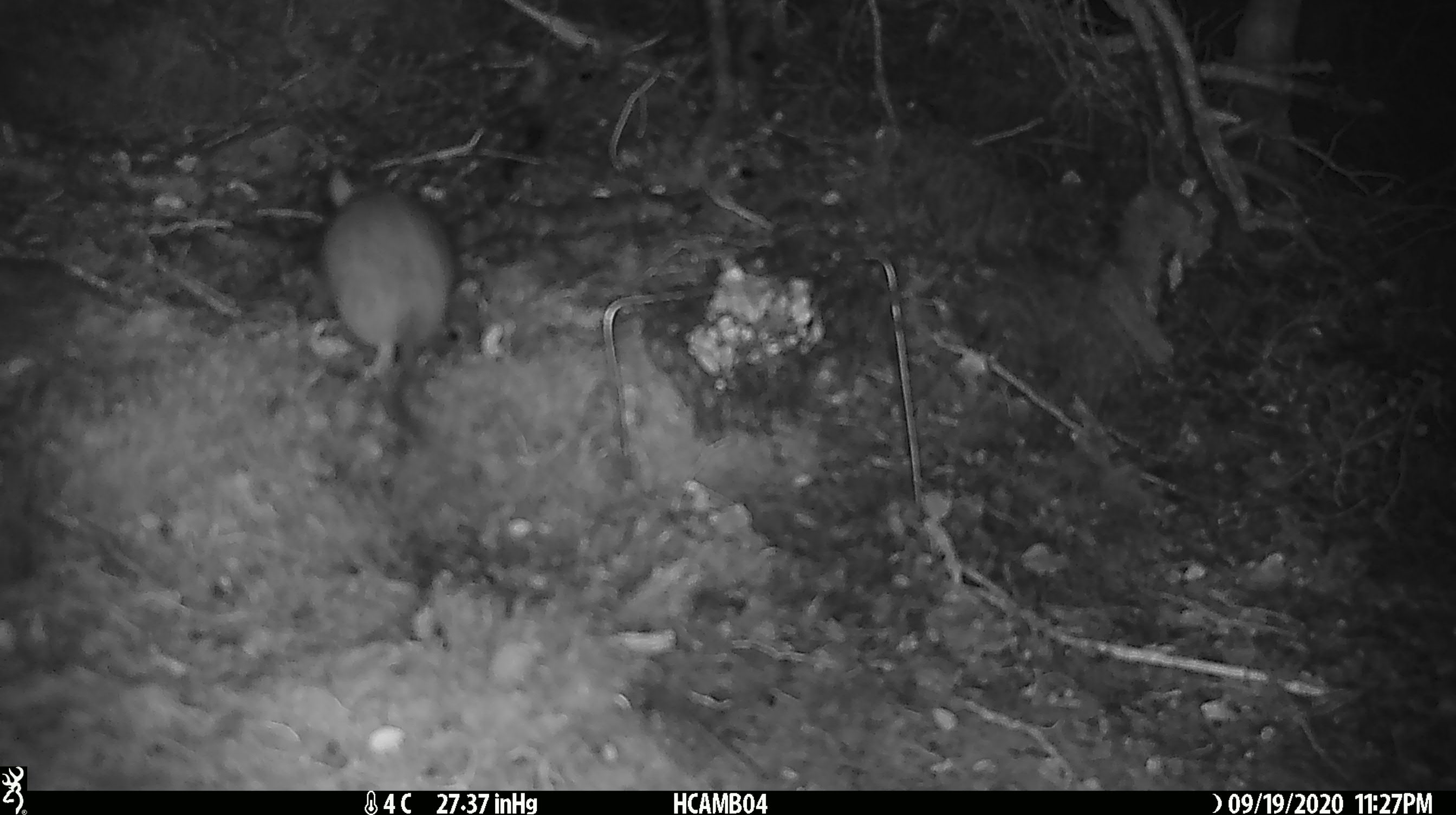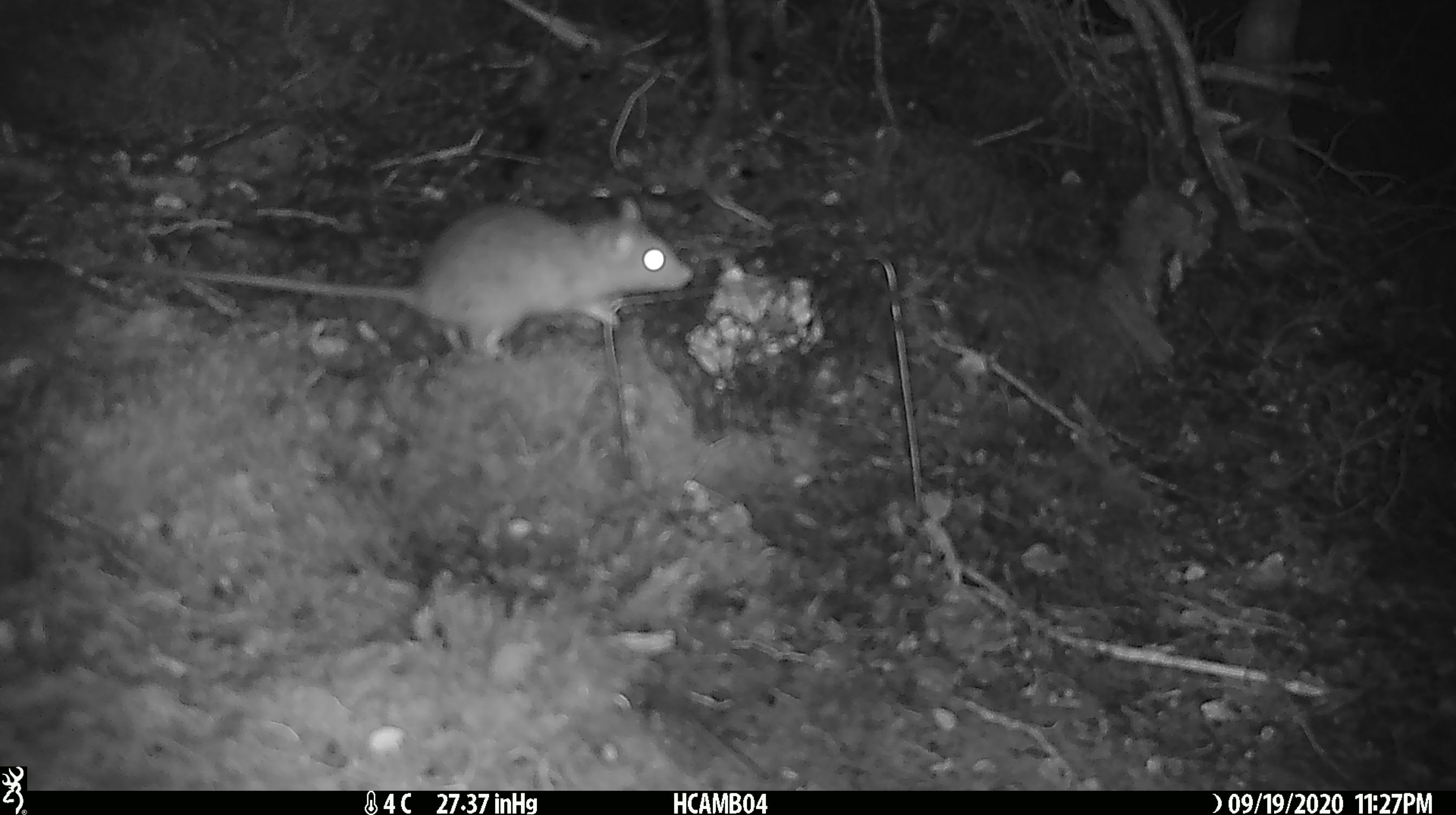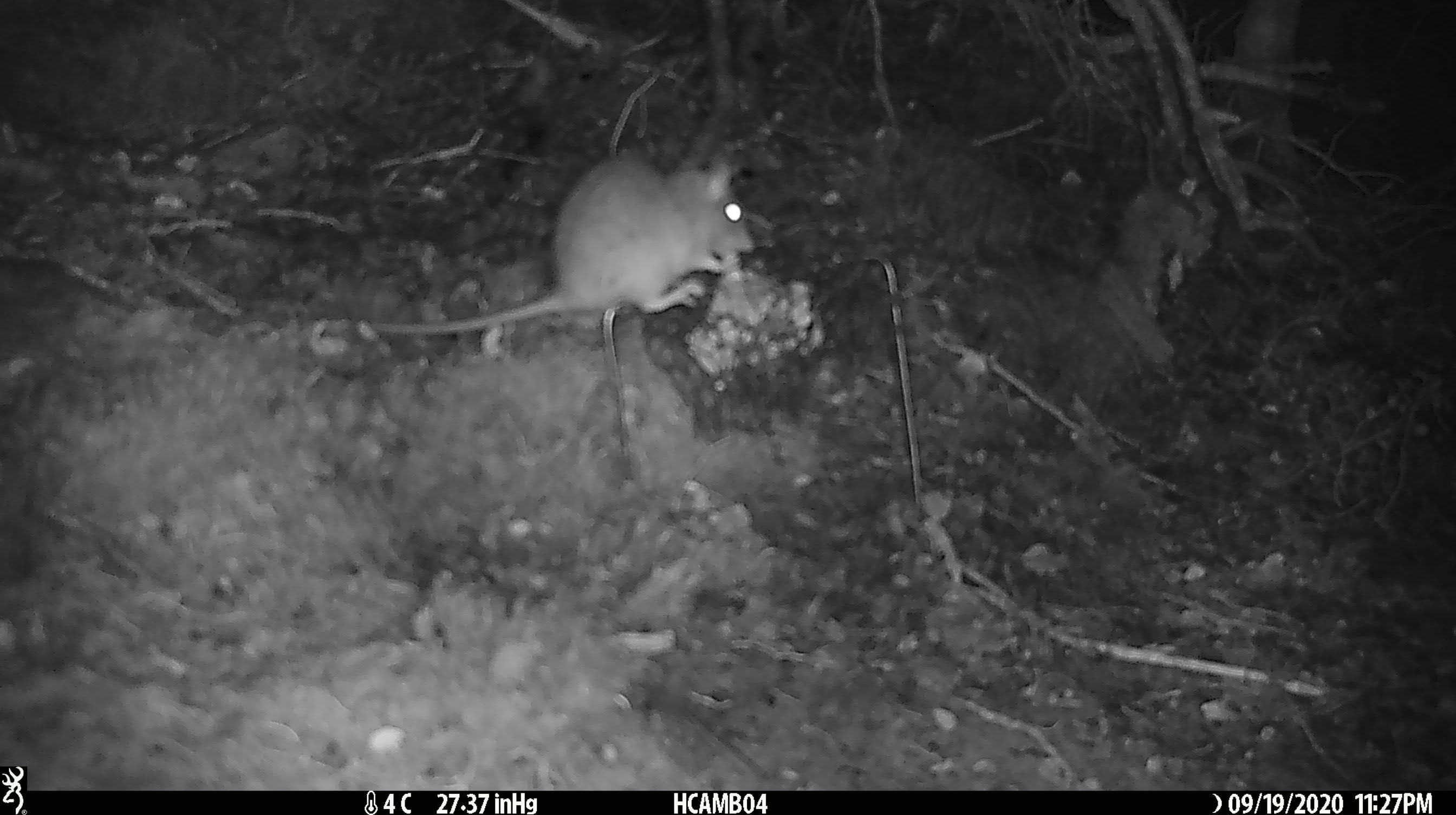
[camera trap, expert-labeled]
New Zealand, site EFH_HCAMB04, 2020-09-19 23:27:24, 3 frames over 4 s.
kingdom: Animalia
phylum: Chordata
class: Mammalia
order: Rodentia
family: Muridae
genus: Rattus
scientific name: Rattus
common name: rat